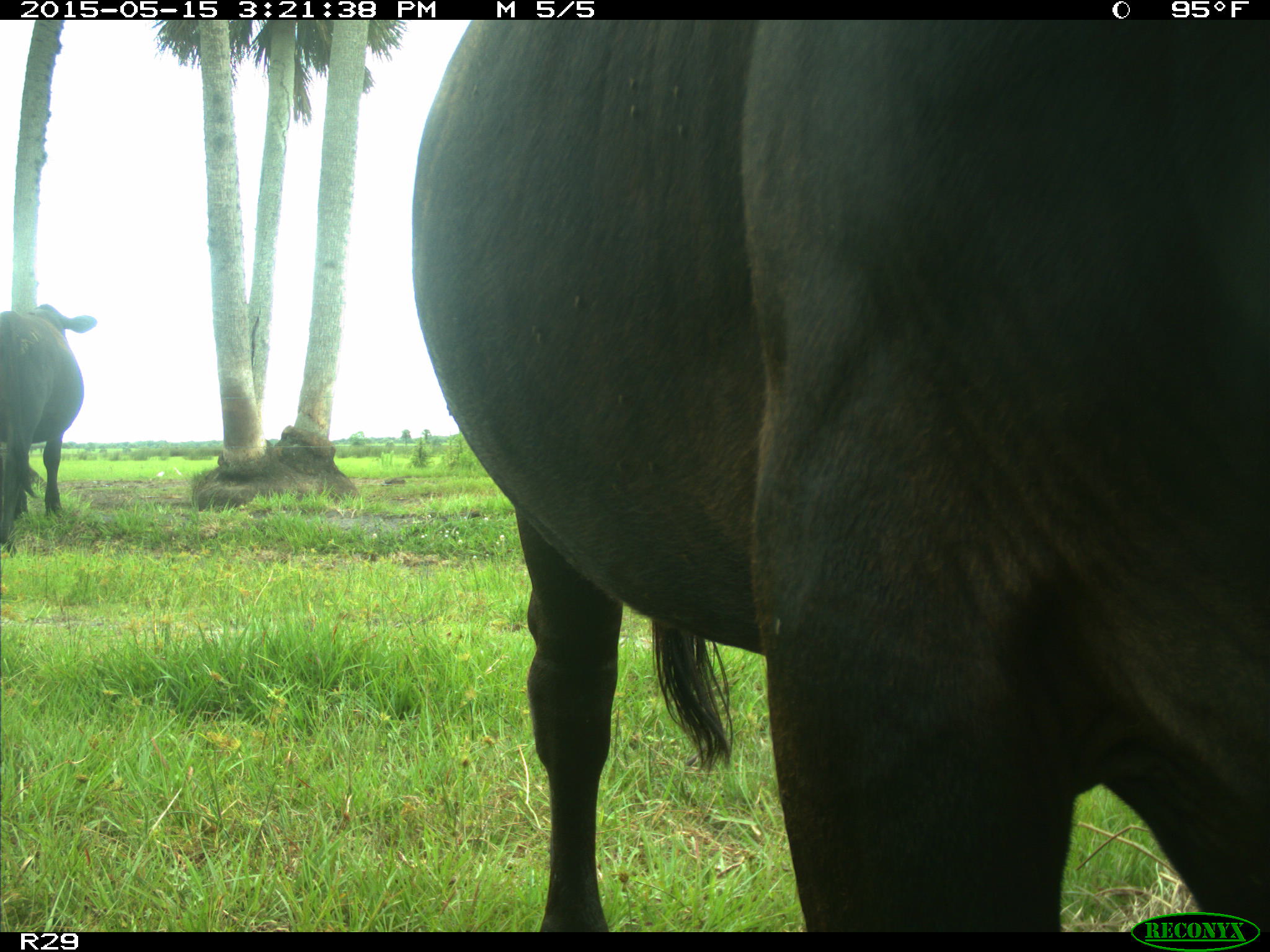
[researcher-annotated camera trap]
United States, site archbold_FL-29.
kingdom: Animalia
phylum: Chordata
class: Mammalia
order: Artiodactyla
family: Bovidae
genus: Bos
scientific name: Bos taurus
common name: domestic cow